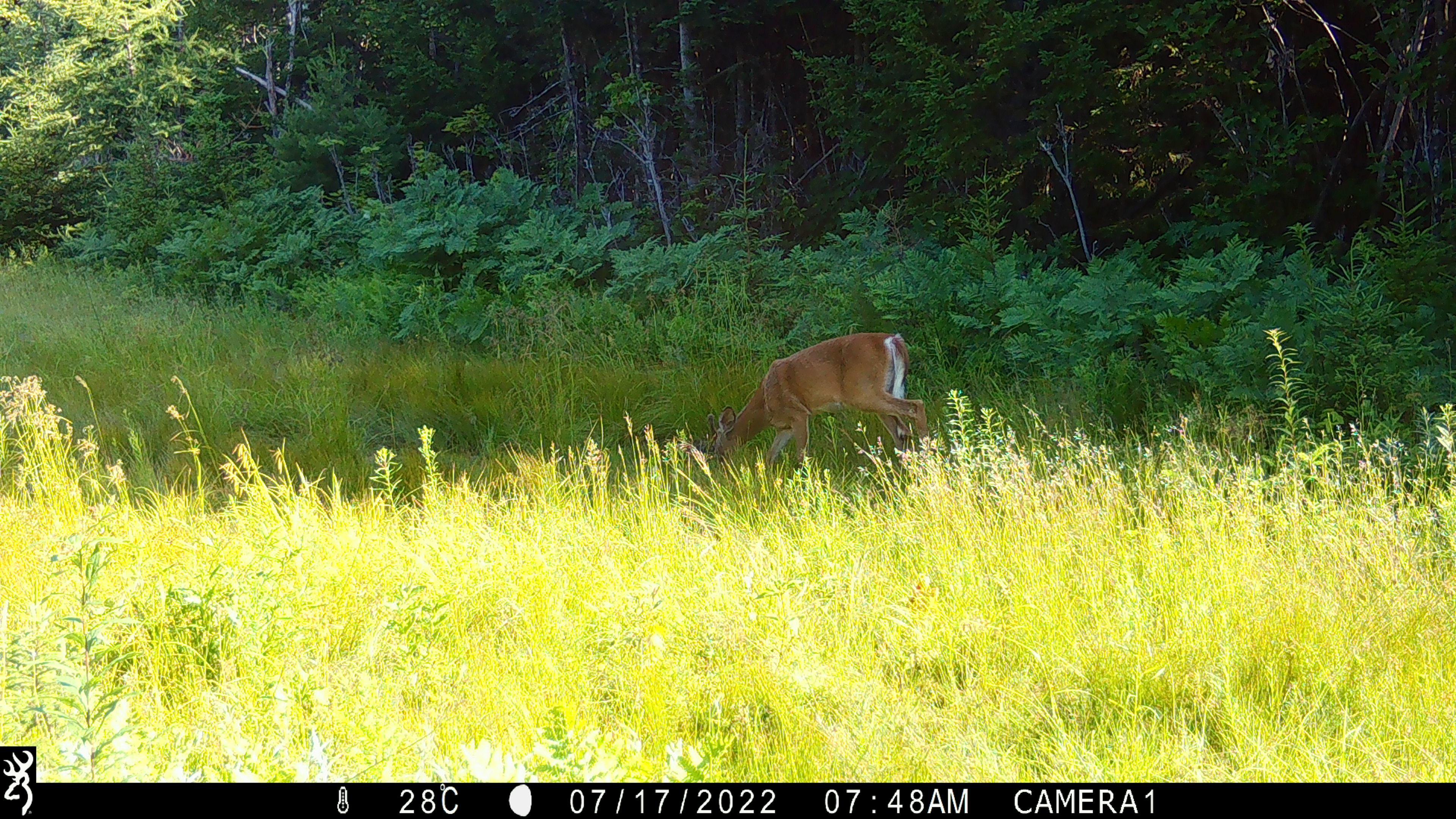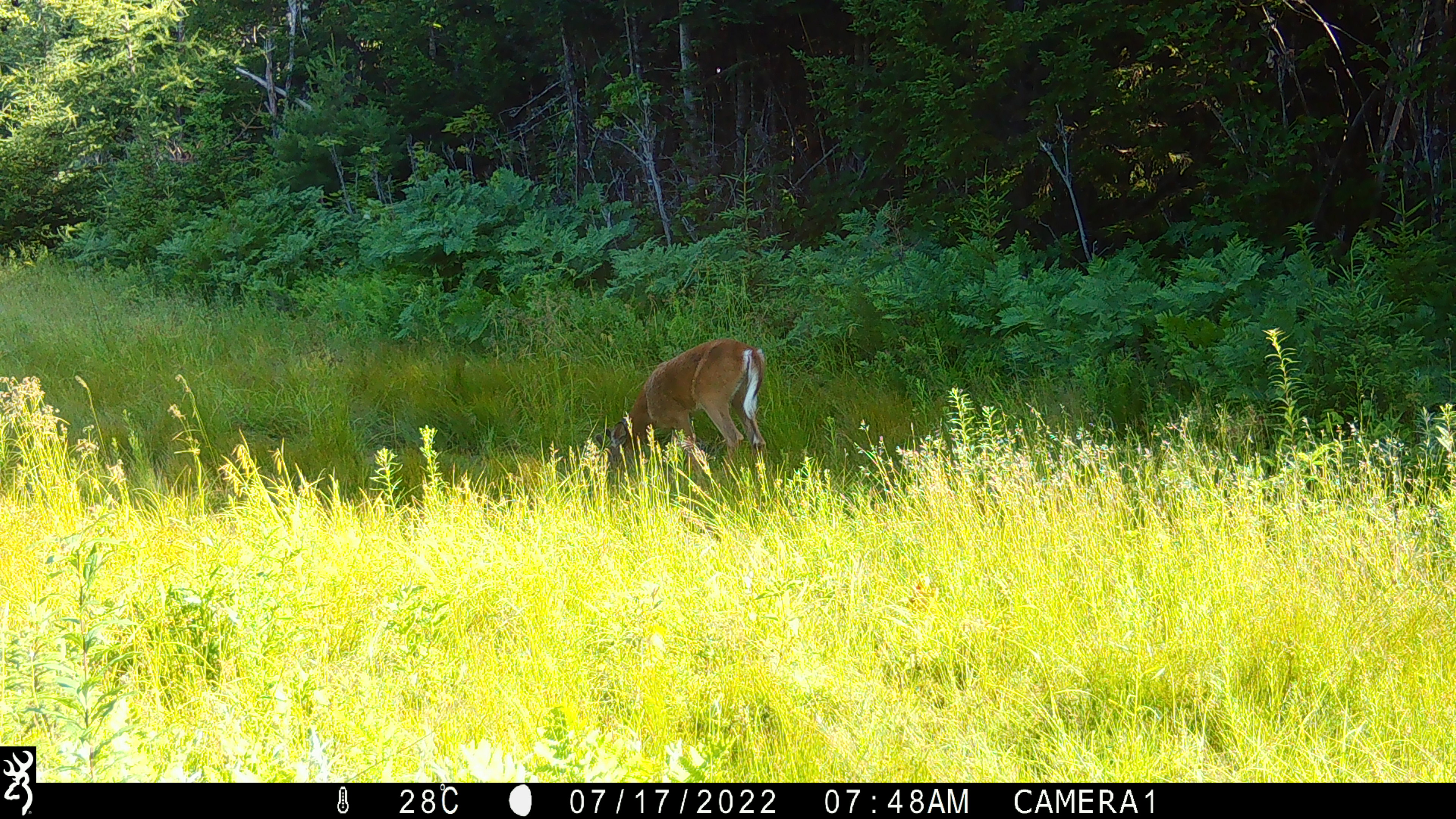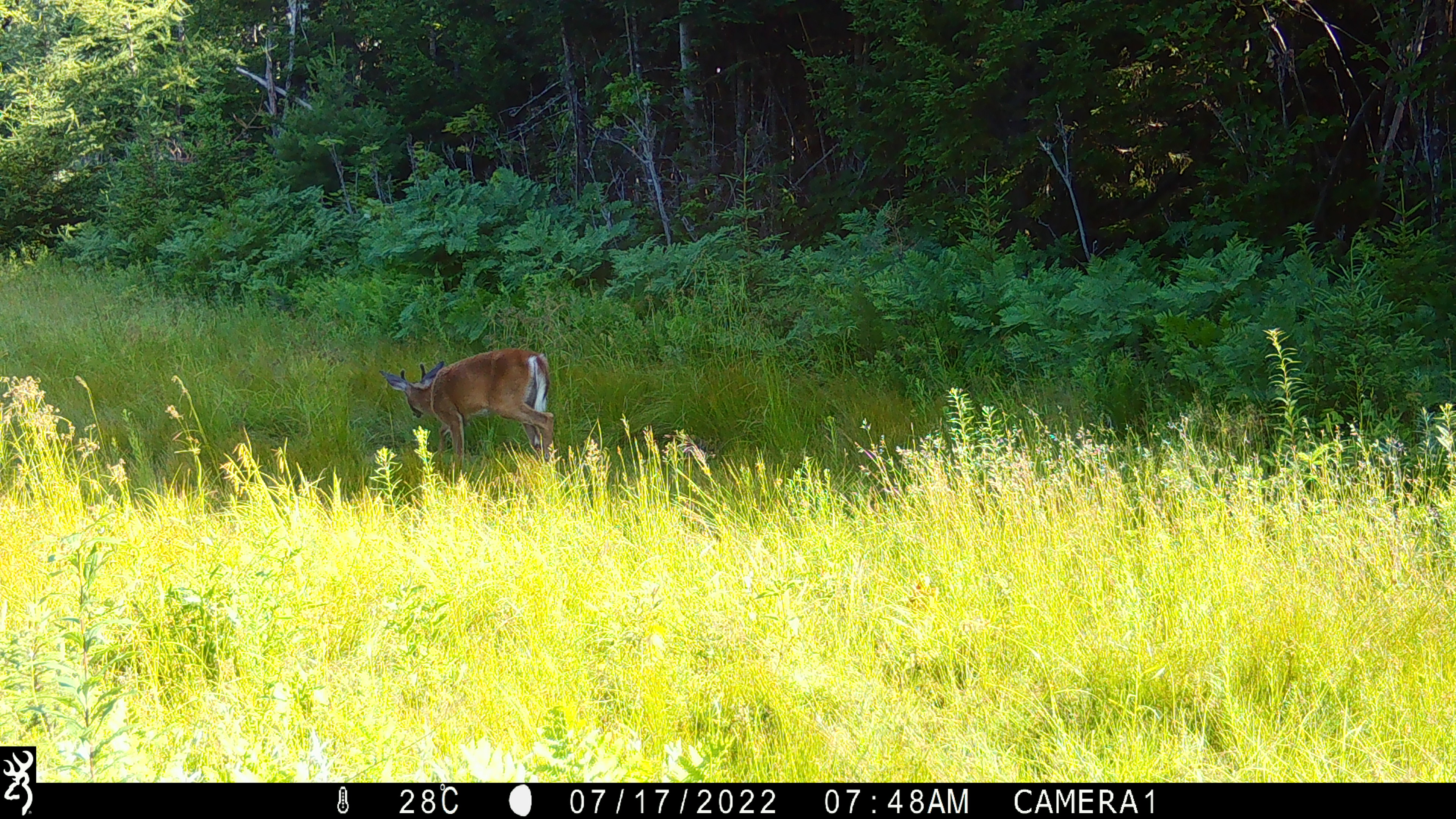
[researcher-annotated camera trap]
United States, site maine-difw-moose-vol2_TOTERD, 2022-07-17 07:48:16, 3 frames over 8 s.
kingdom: Animalia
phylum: Chordata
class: Mammalia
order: Artiodactyla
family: Cervidae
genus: Odocoileus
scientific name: Odocoileus virginianus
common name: white-tailed deer